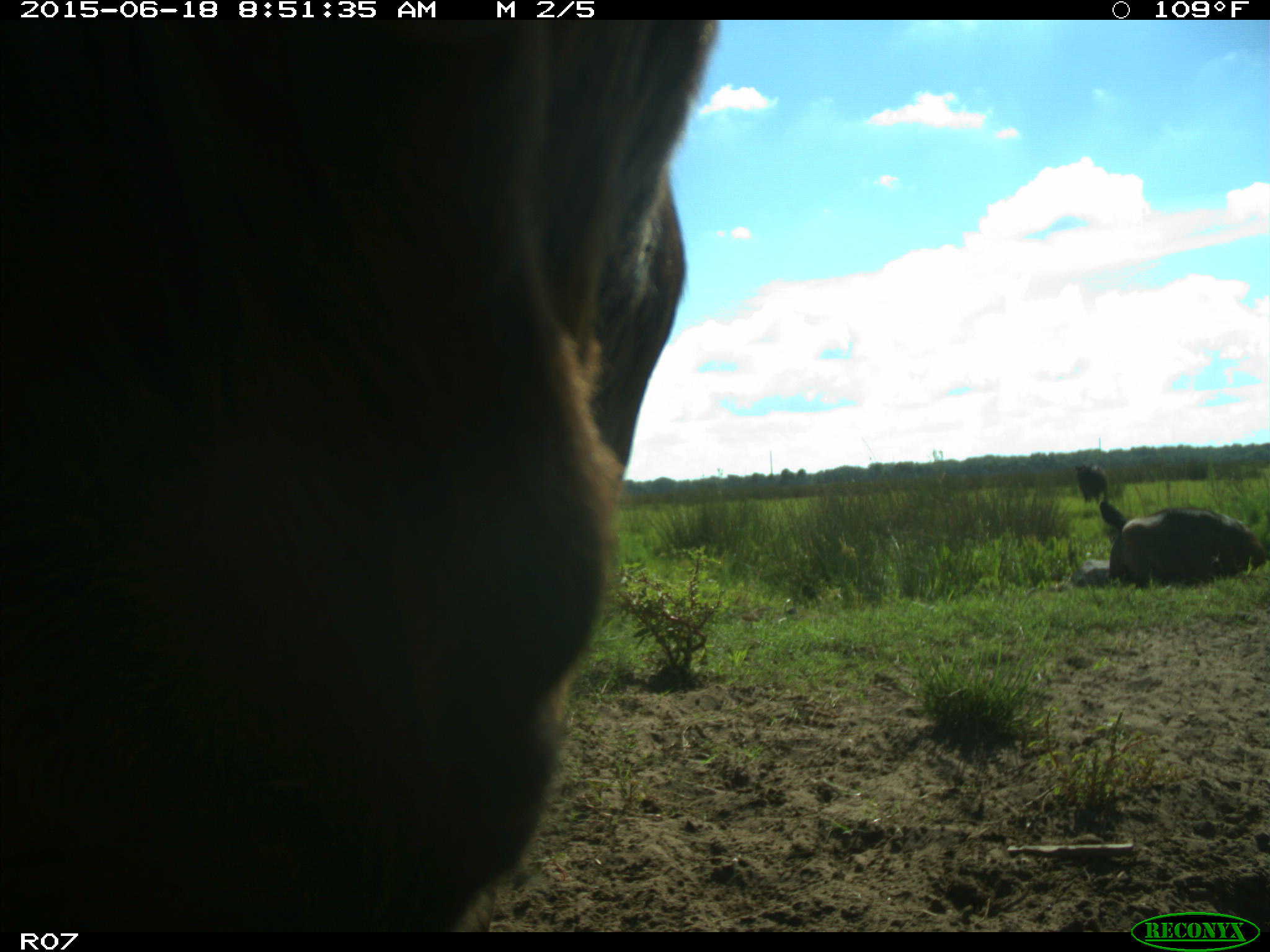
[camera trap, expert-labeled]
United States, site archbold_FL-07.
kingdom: Animalia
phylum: Chordata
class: Mammalia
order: Artiodactyla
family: Bovidae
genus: Bos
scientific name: Bos taurus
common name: domestic cow